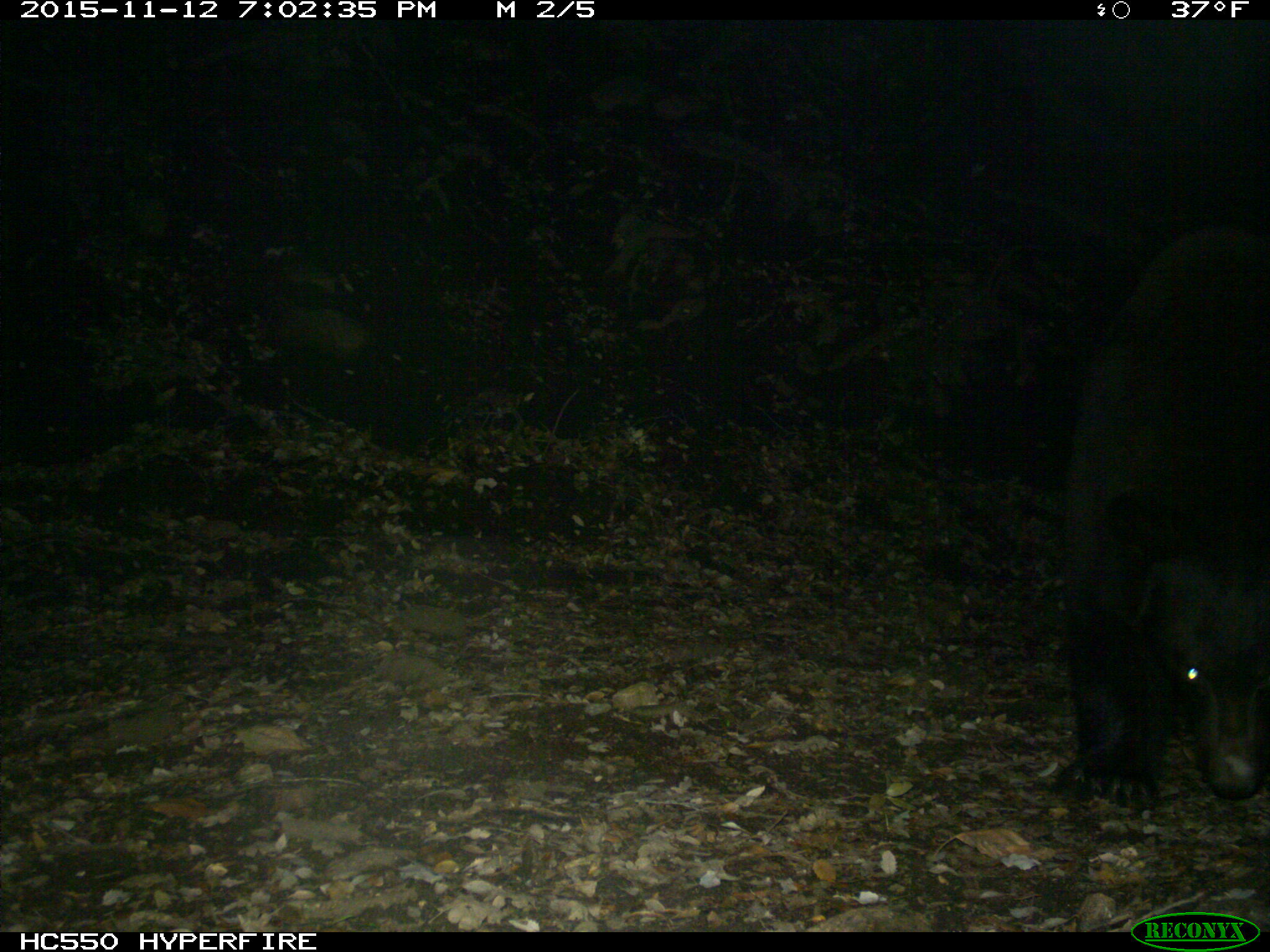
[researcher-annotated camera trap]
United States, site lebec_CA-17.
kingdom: Animalia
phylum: Chordata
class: Mammalia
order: Carnivora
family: Ursidae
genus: Ursus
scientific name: Ursus americanus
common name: american black bear